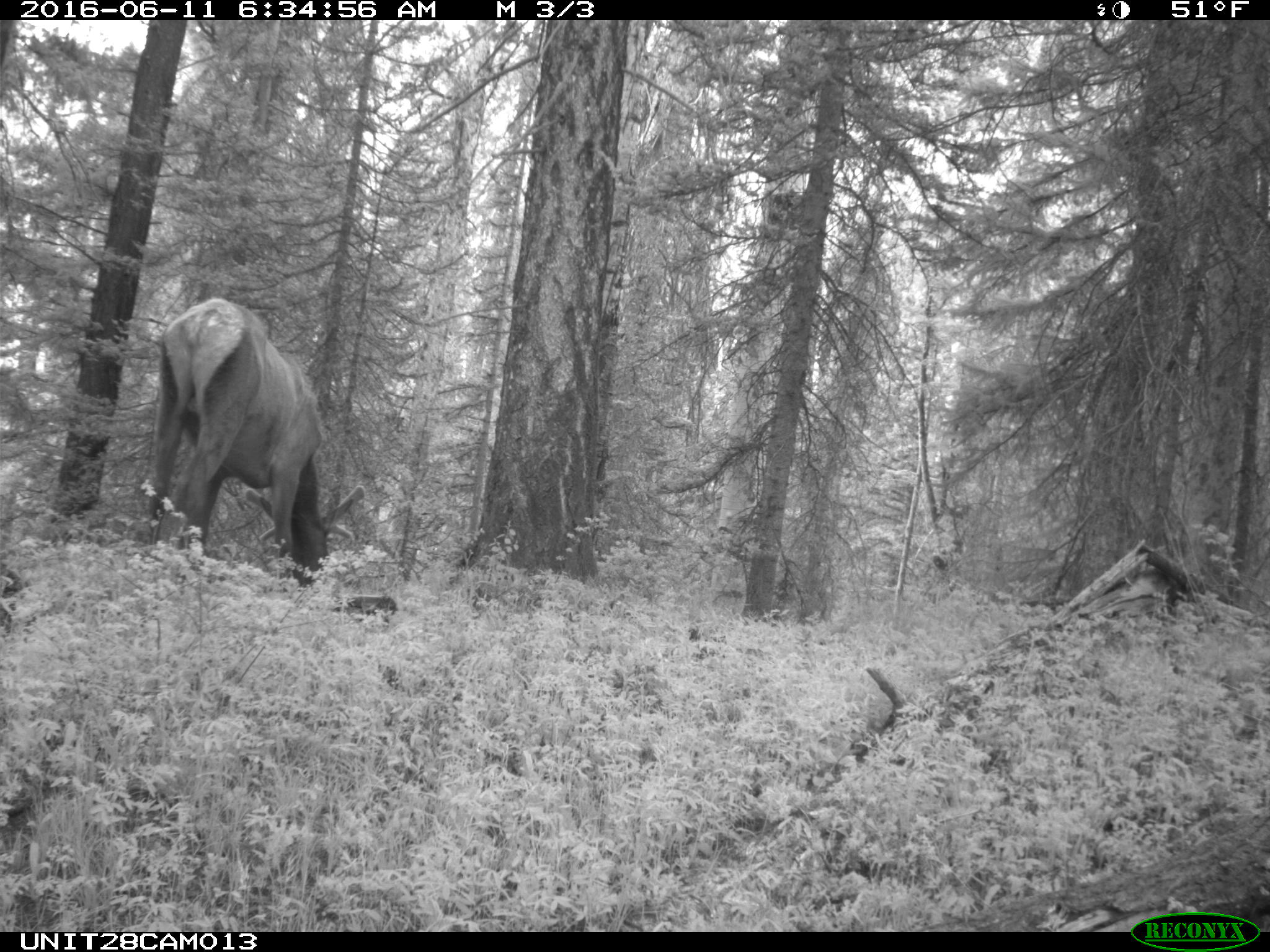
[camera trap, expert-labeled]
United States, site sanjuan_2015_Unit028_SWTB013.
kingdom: Animalia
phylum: Chordata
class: Mammalia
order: Artiodactyla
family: Cervidae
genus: Cervus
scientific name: Cervus elaphus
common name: red deer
Cervus elaphus (red deer).